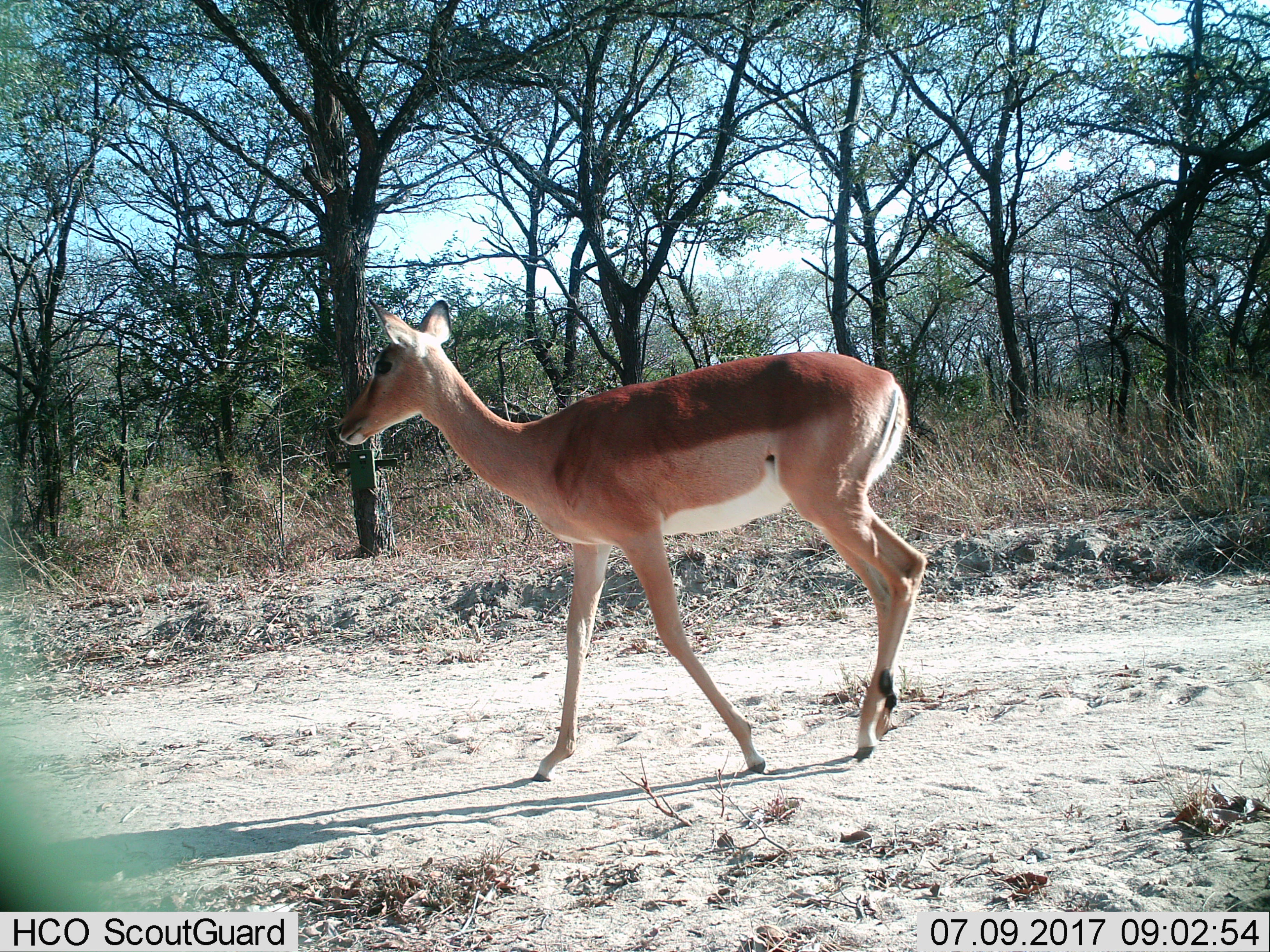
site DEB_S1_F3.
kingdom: Animalia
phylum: Chordata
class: Mammalia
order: Artiodactyla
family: Bovidae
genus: Aepyceros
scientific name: Aepyceros melampus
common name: impala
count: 1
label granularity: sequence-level